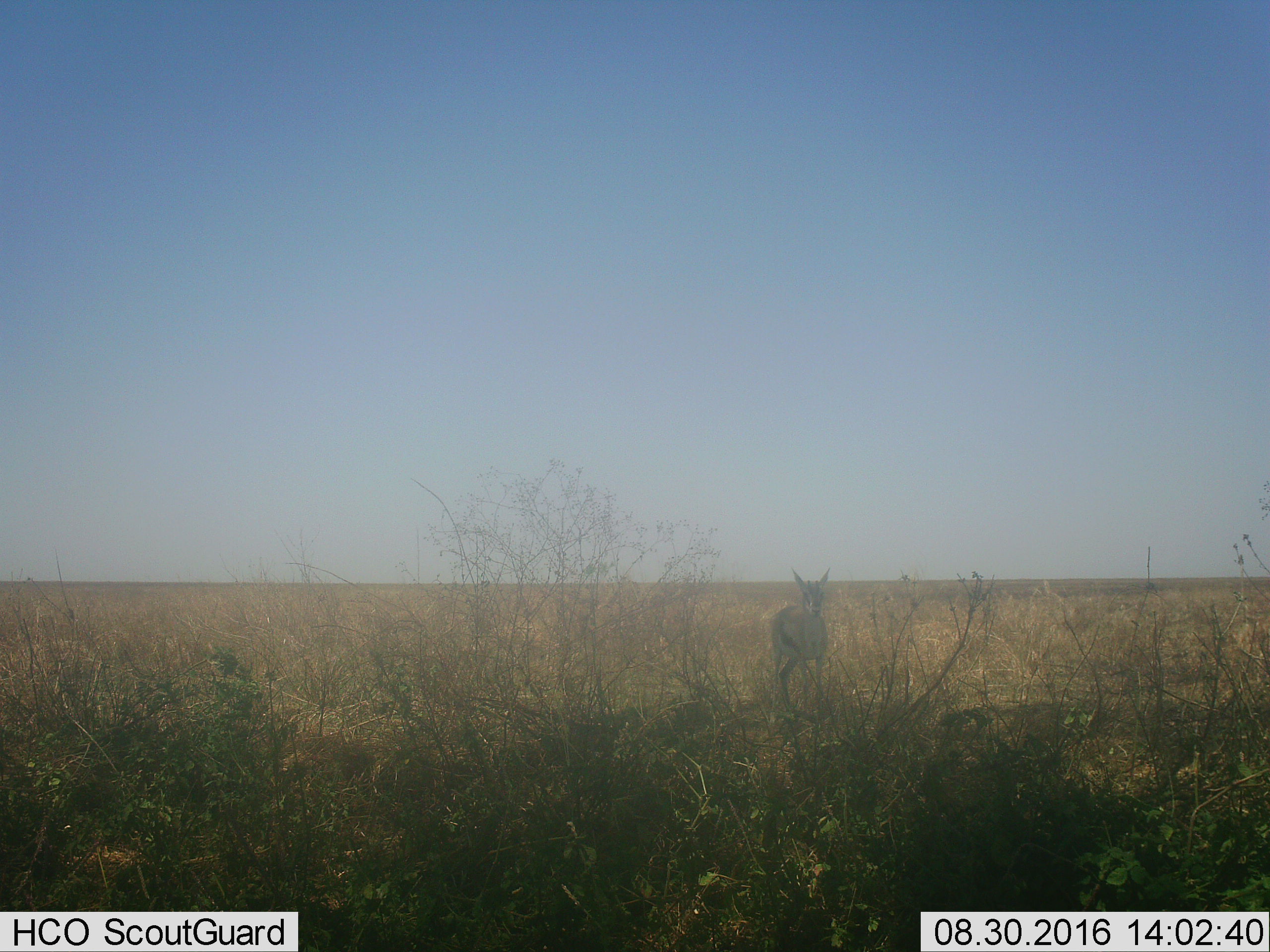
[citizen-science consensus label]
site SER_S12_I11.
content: unidentified animal